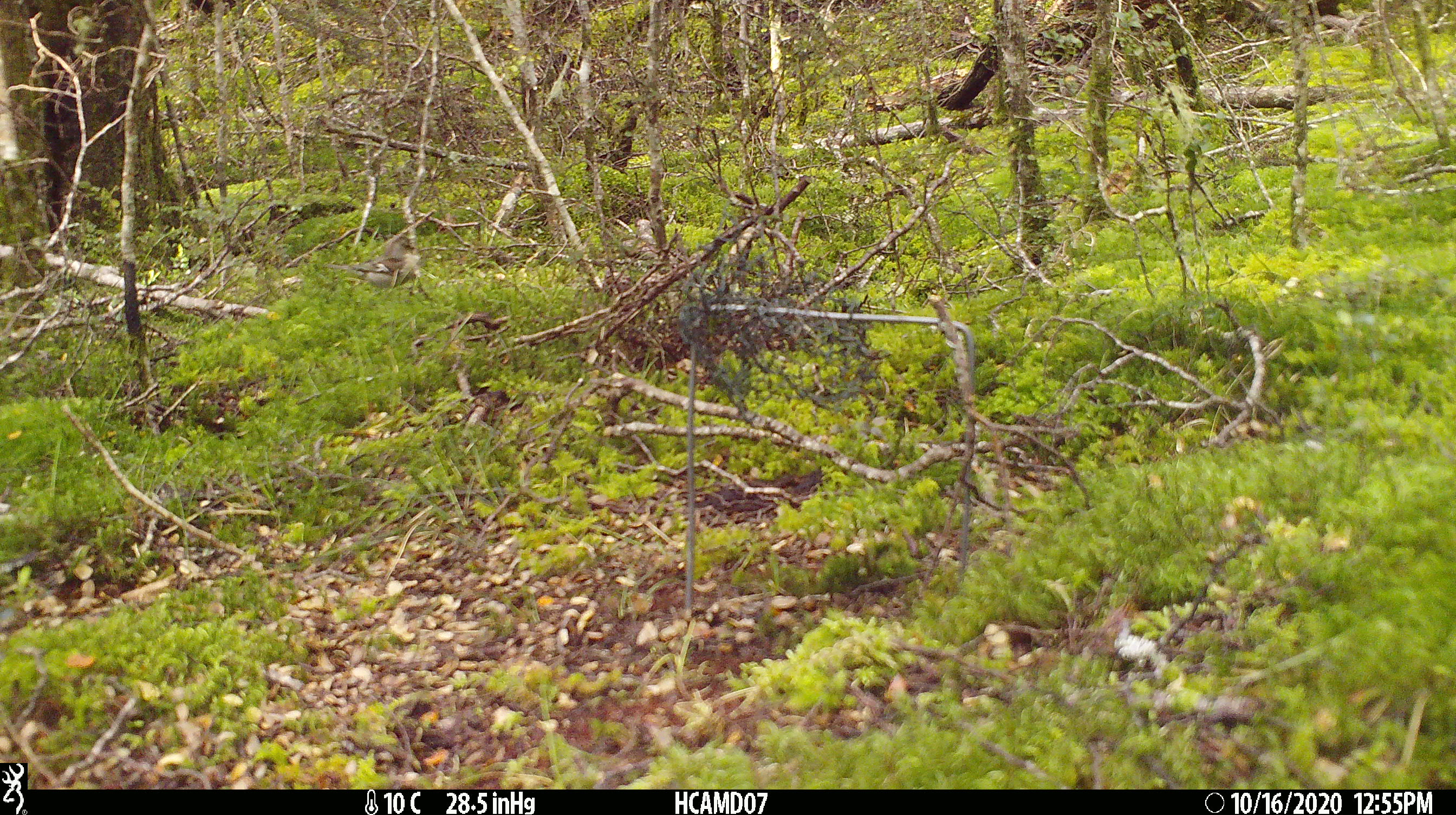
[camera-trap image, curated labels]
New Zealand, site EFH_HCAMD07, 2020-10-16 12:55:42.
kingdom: Animalia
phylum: Chordata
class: Aves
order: Passeriformes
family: Fringillidae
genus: Fringilla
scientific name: Fringilla coelebs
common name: common chaffinch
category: chaffinch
Chaffinch (common chaffinch) (Fringilla coelebs).